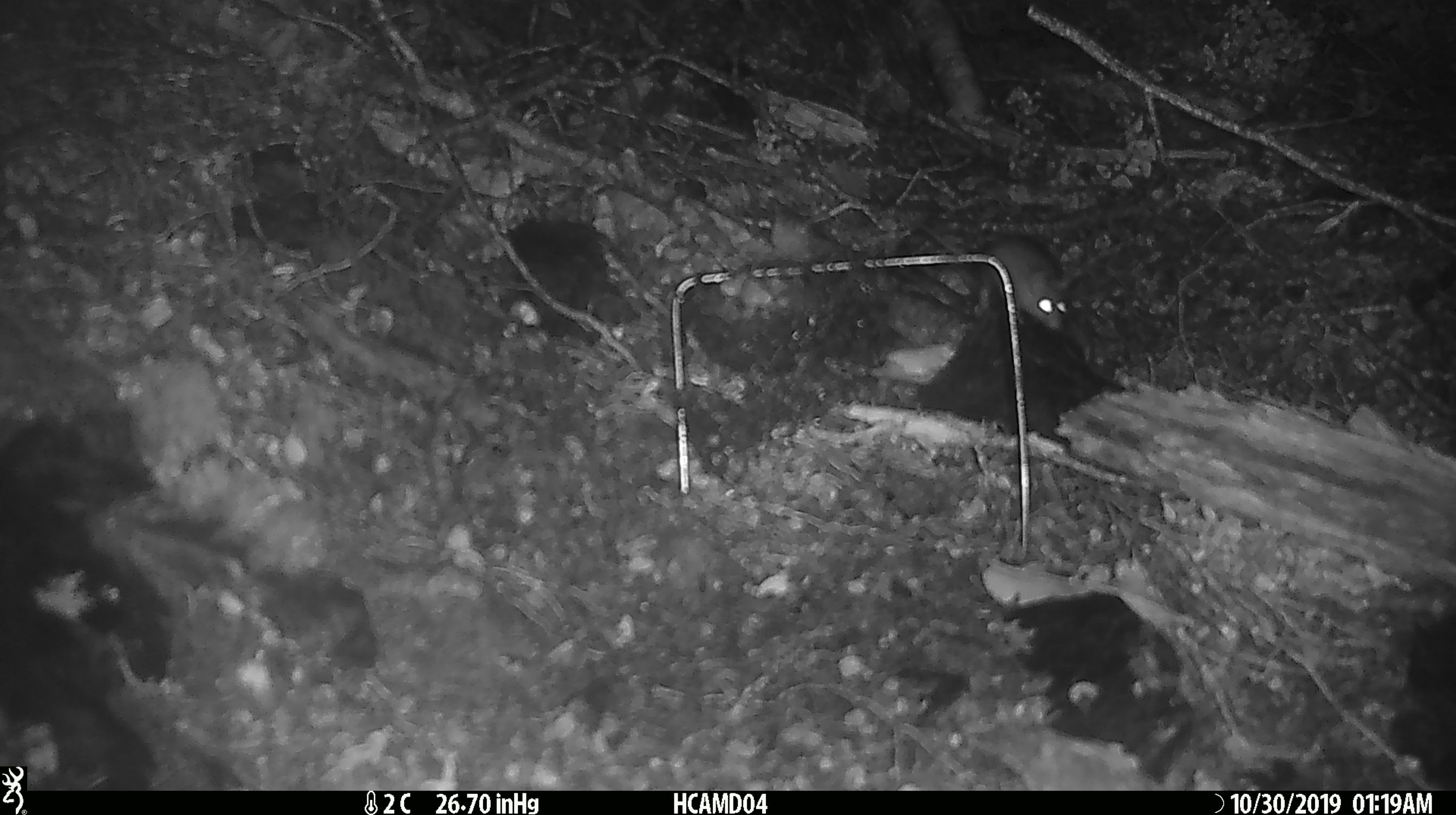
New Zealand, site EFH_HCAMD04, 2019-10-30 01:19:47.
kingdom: Animalia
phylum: Chordata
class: Mammalia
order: Rodentia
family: Muridae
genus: Mus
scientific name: Mus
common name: mouse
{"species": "mouse (Mus)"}